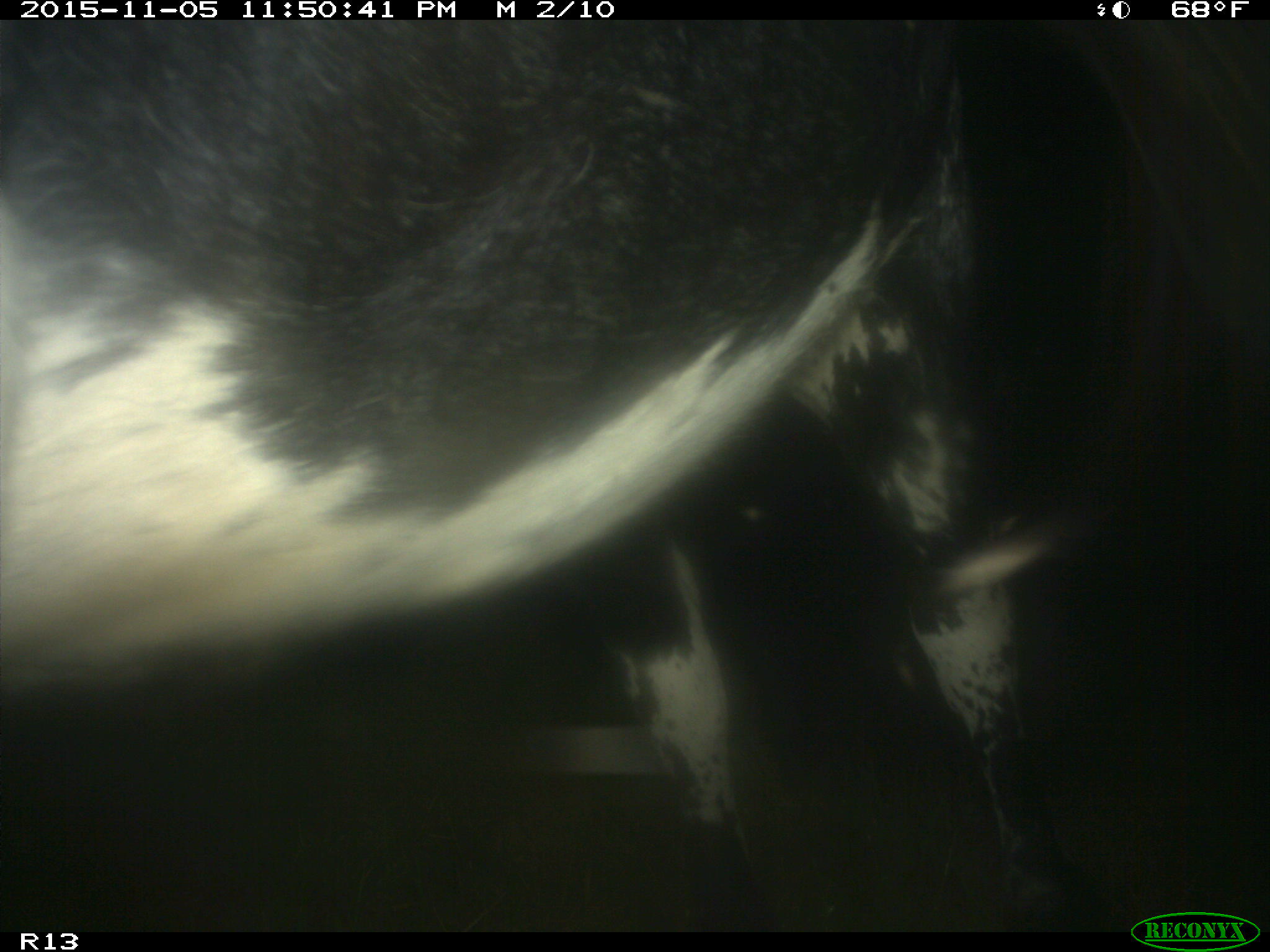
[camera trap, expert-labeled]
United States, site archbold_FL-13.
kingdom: Animalia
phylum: Chordata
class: Mammalia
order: Artiodactyla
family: Bovidae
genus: Bos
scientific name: Bos taurus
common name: domestic cow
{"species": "Bos taurus (domestic cow)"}